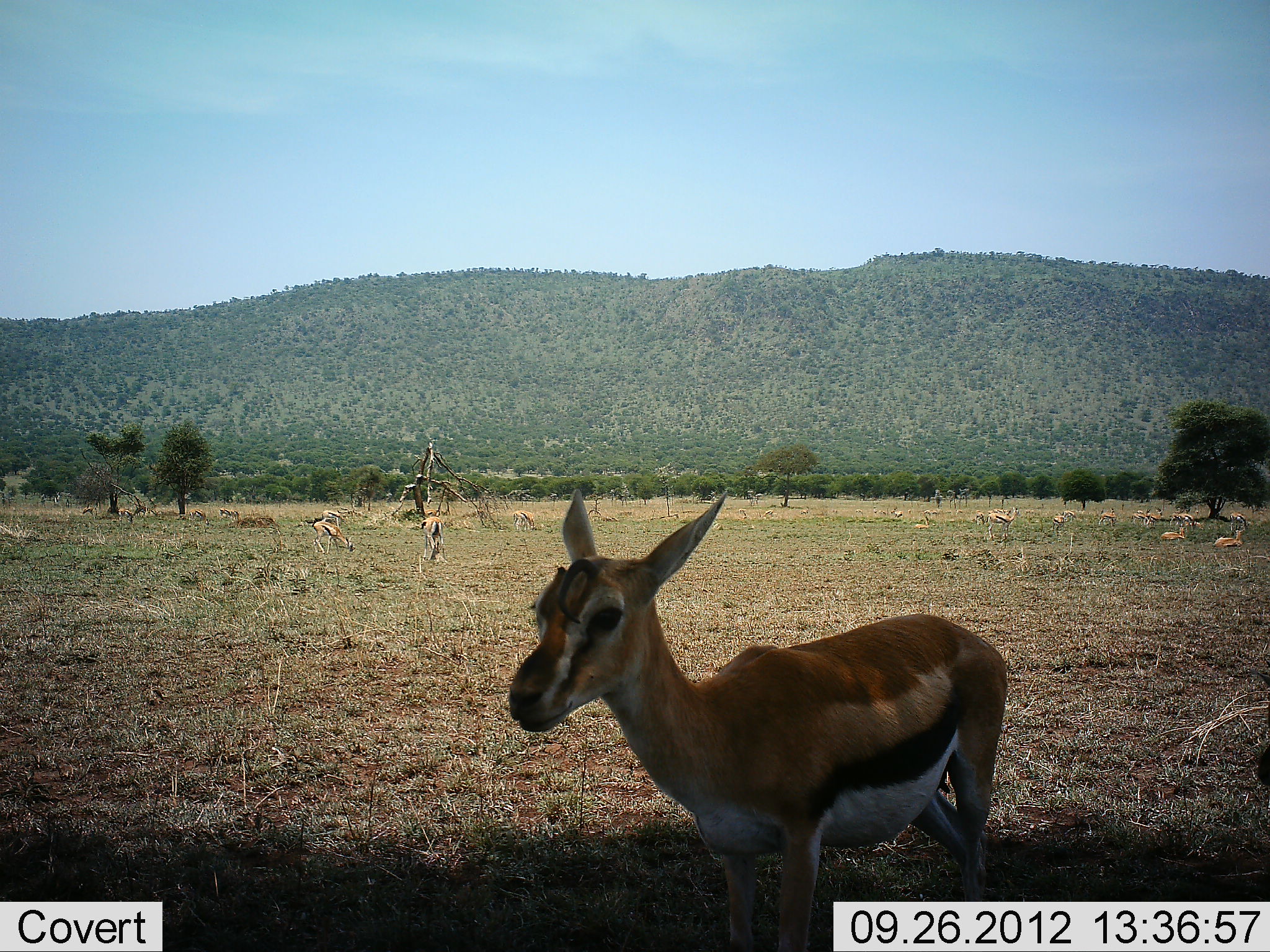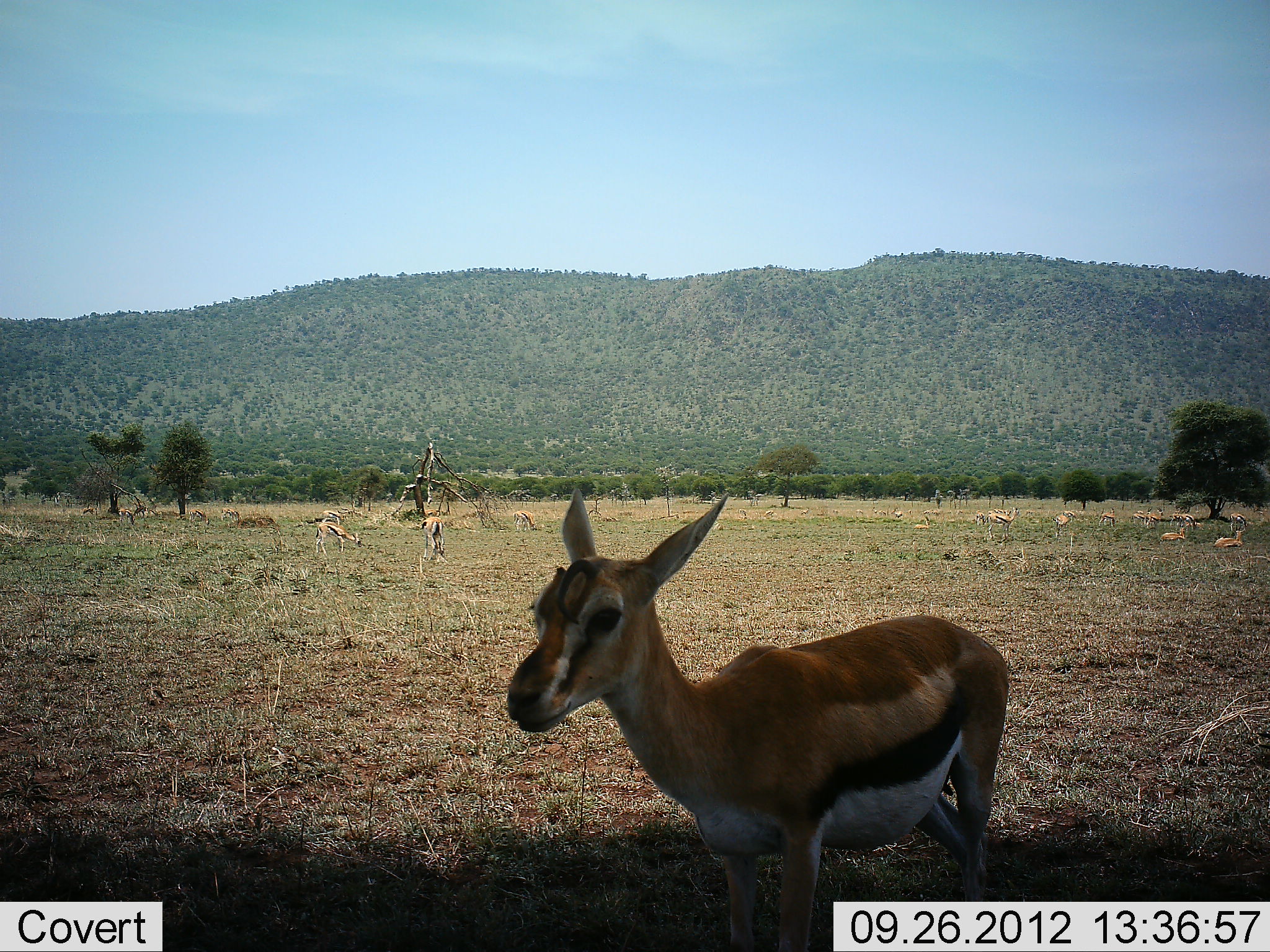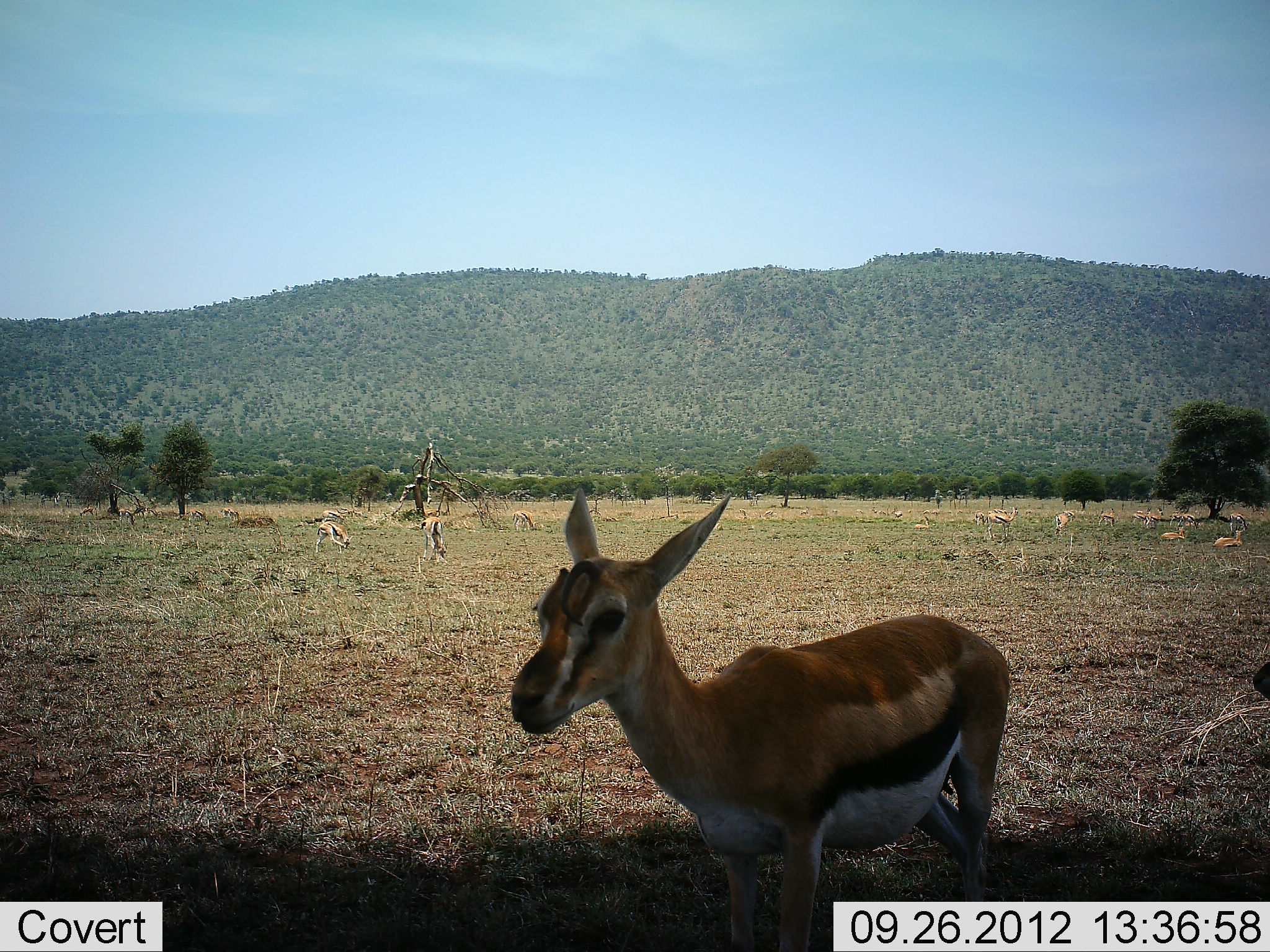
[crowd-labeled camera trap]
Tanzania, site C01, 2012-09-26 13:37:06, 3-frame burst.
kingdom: Animalia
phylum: Chordata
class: Mammalia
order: Artiodactyla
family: Bovidae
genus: Eudorcas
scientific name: Eudorcas thomsonii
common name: thomson's gazelle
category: gazellethomsons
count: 11-50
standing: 90%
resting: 70%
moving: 10%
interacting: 0%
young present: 0%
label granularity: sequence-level